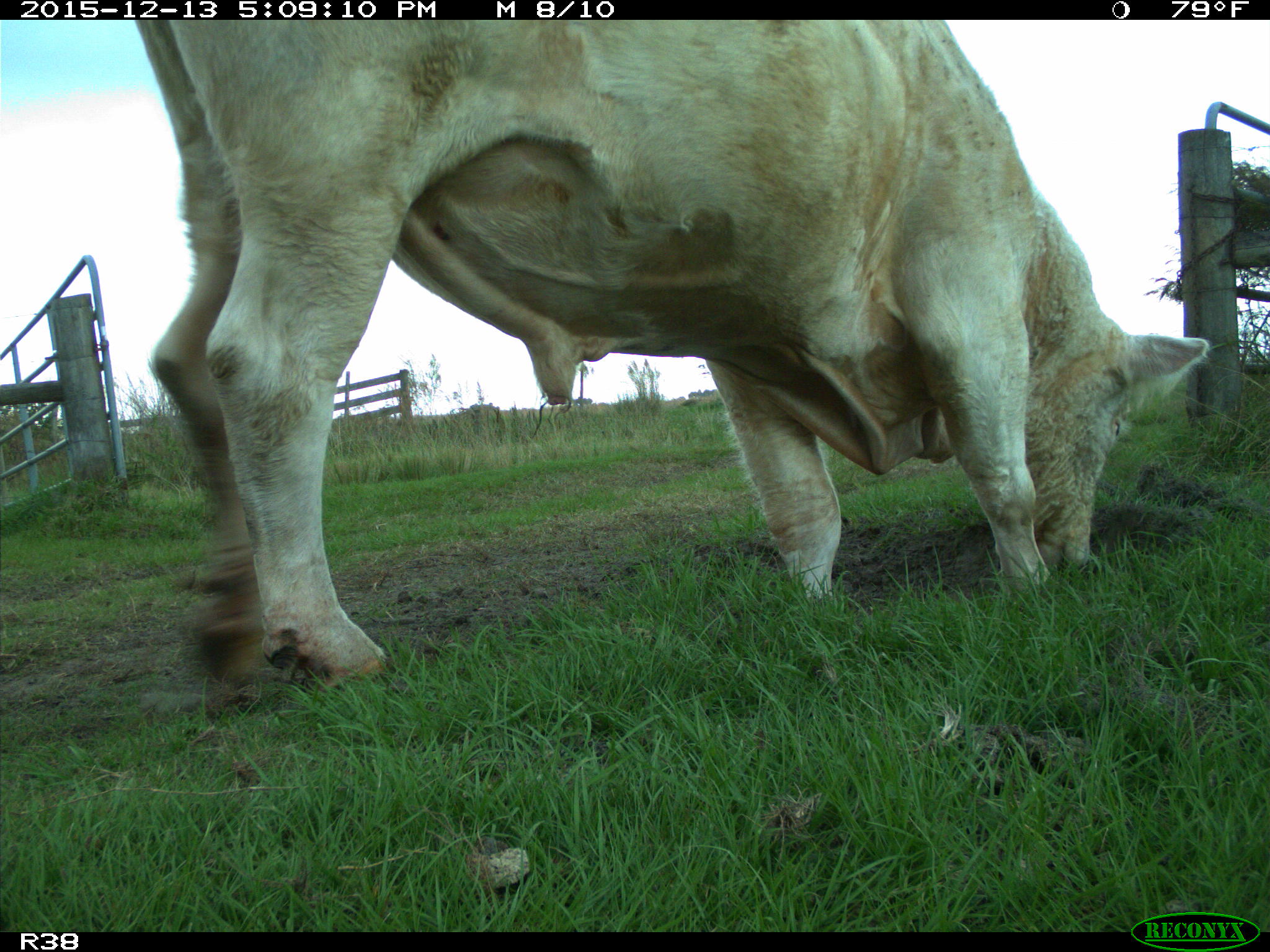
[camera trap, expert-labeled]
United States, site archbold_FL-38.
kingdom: Animalia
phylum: Chordata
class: Mammalia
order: Artiodactyla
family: Bovidae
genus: Bos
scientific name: Bos taurus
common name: domestic cow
Bos taurus (domestic cow).